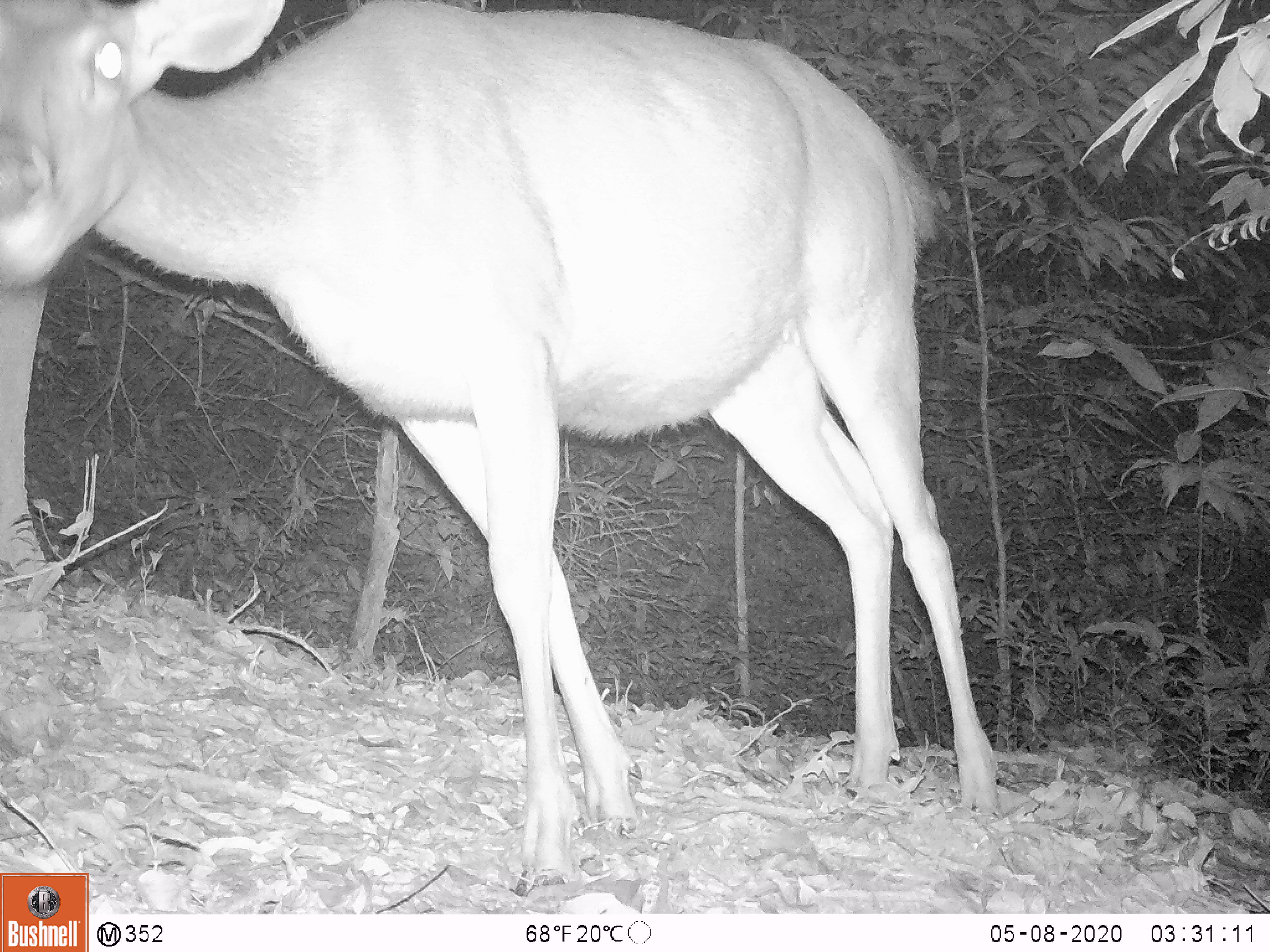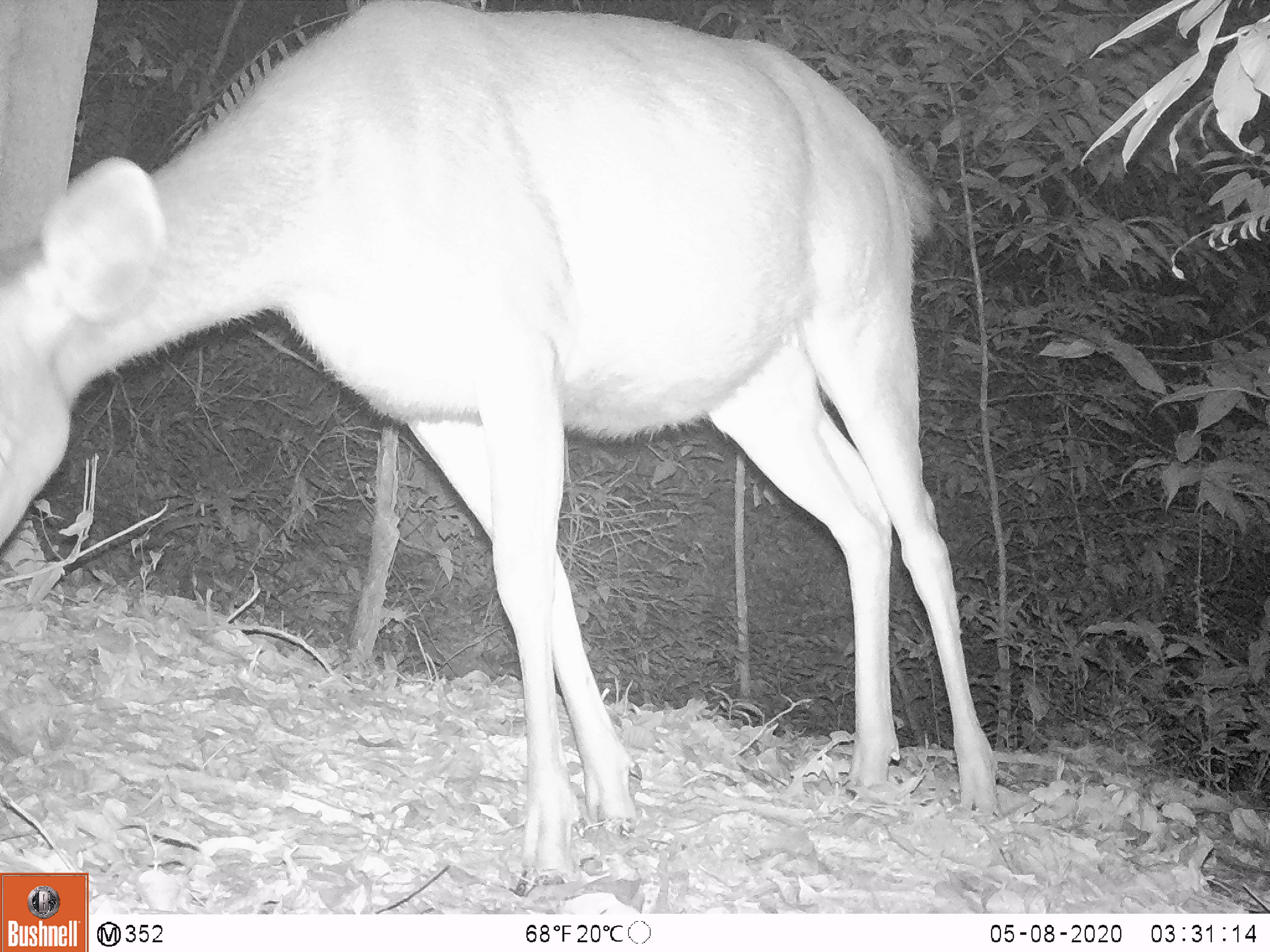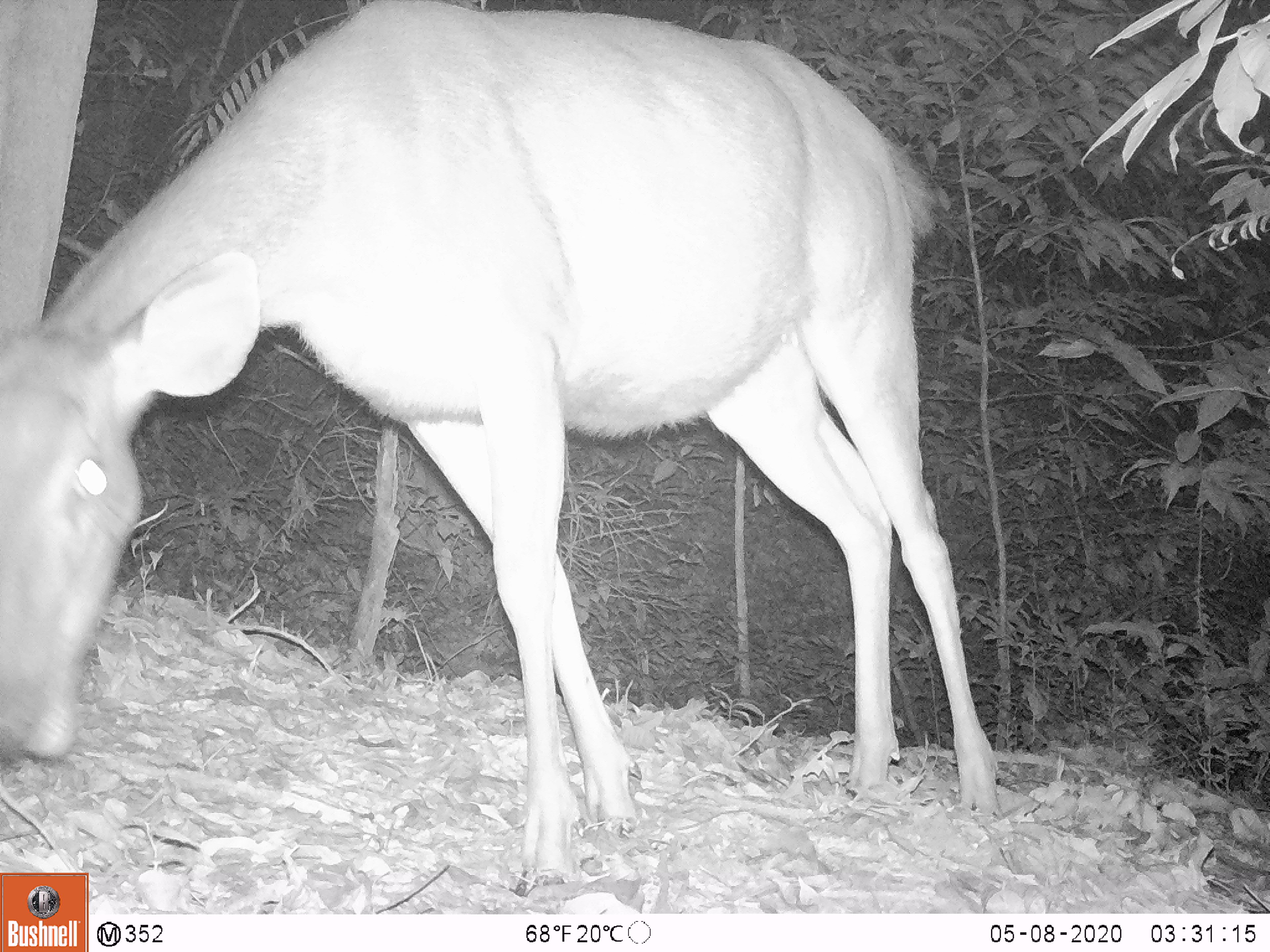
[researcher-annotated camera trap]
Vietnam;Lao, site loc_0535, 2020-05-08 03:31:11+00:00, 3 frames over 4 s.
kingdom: Animalia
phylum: Chordata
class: Mammalia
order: Artiodactyla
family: Cervidae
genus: Rusa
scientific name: Rusa unicolor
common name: sambar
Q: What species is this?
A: Sambar (Rusa unicolor).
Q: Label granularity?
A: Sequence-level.